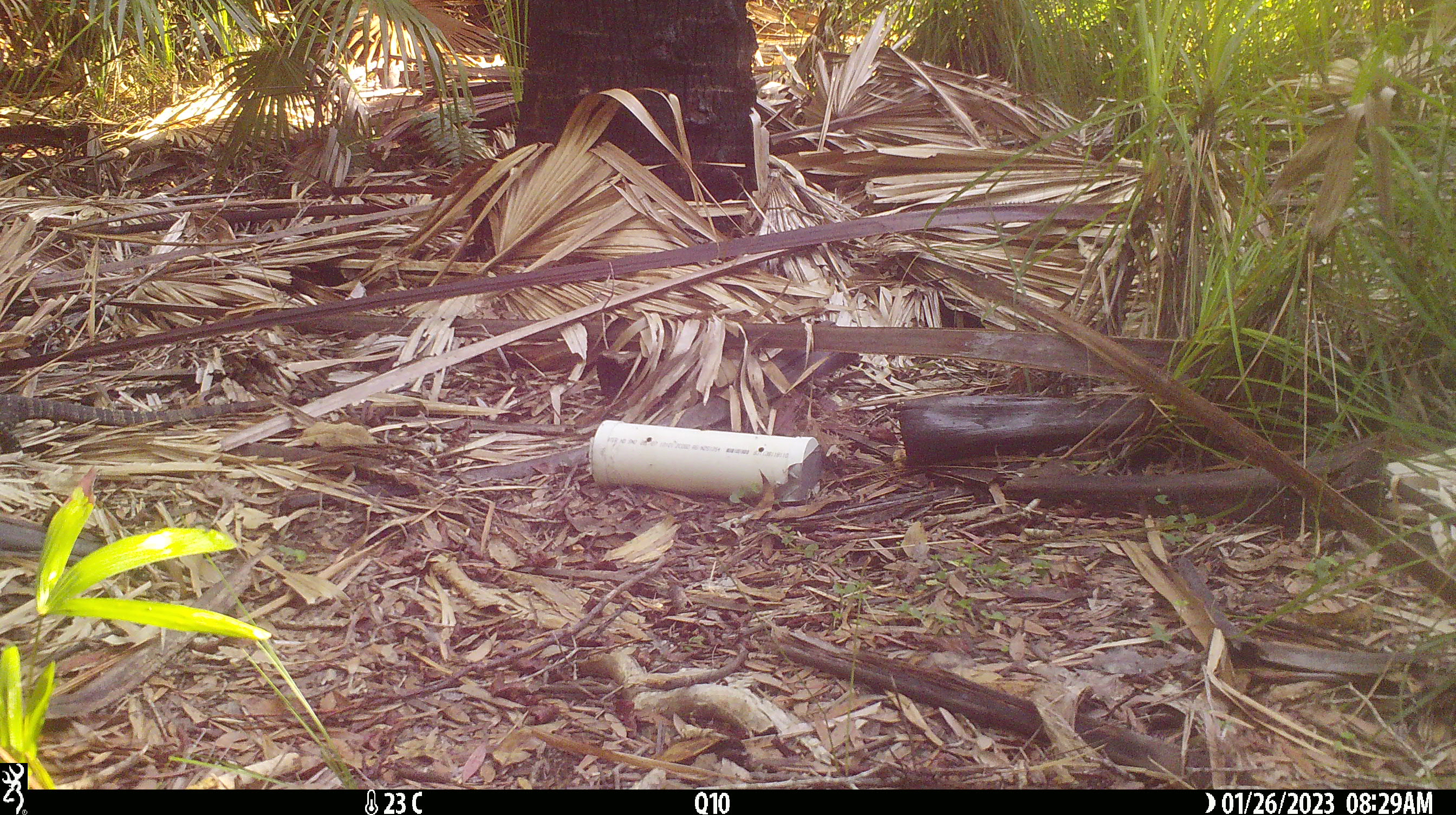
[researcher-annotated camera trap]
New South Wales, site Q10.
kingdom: Animalia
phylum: Chordata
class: Reptilia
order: Squamata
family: Varanidae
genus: Varanus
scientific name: Varanus varius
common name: lace monitor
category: goanna